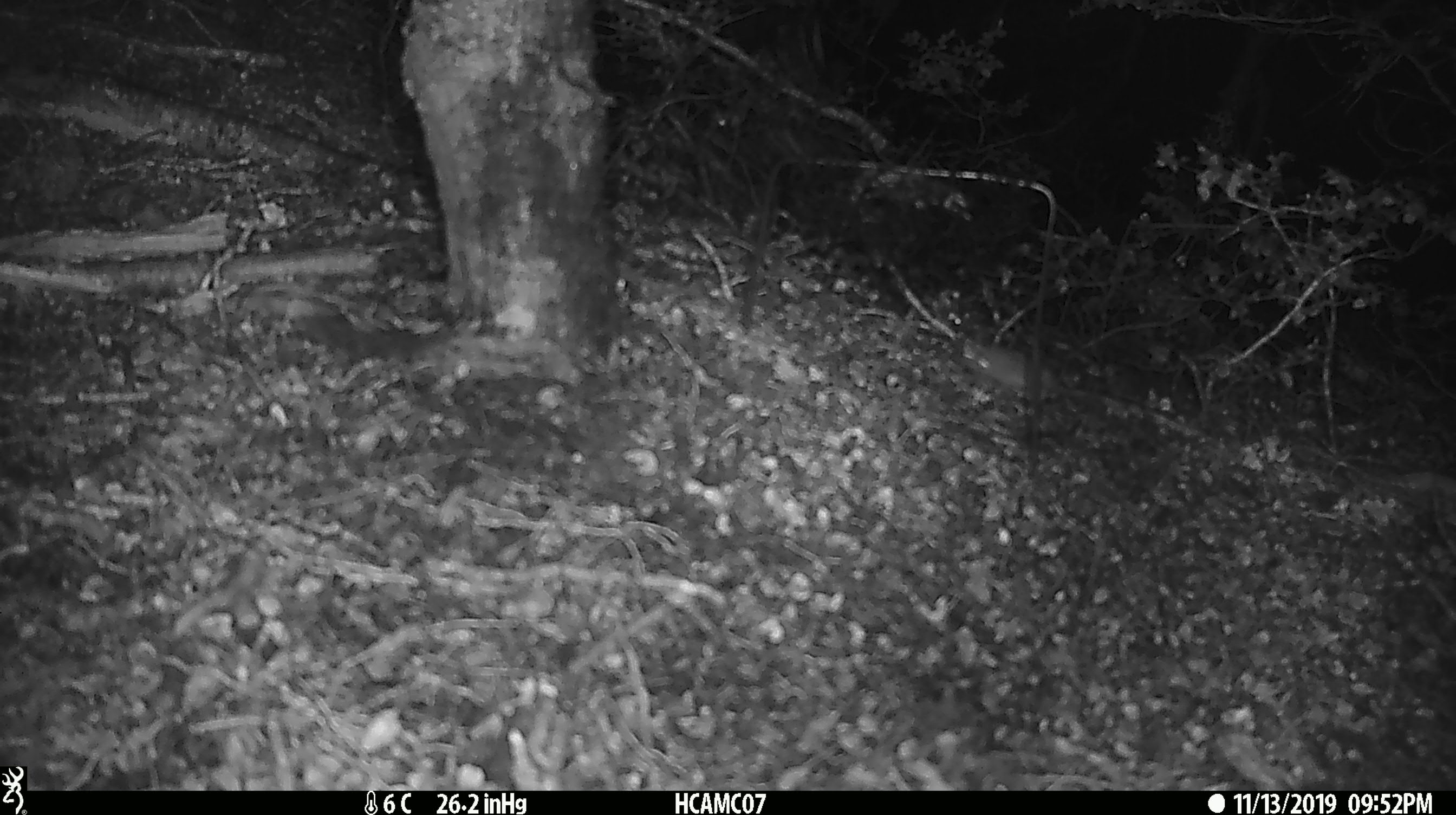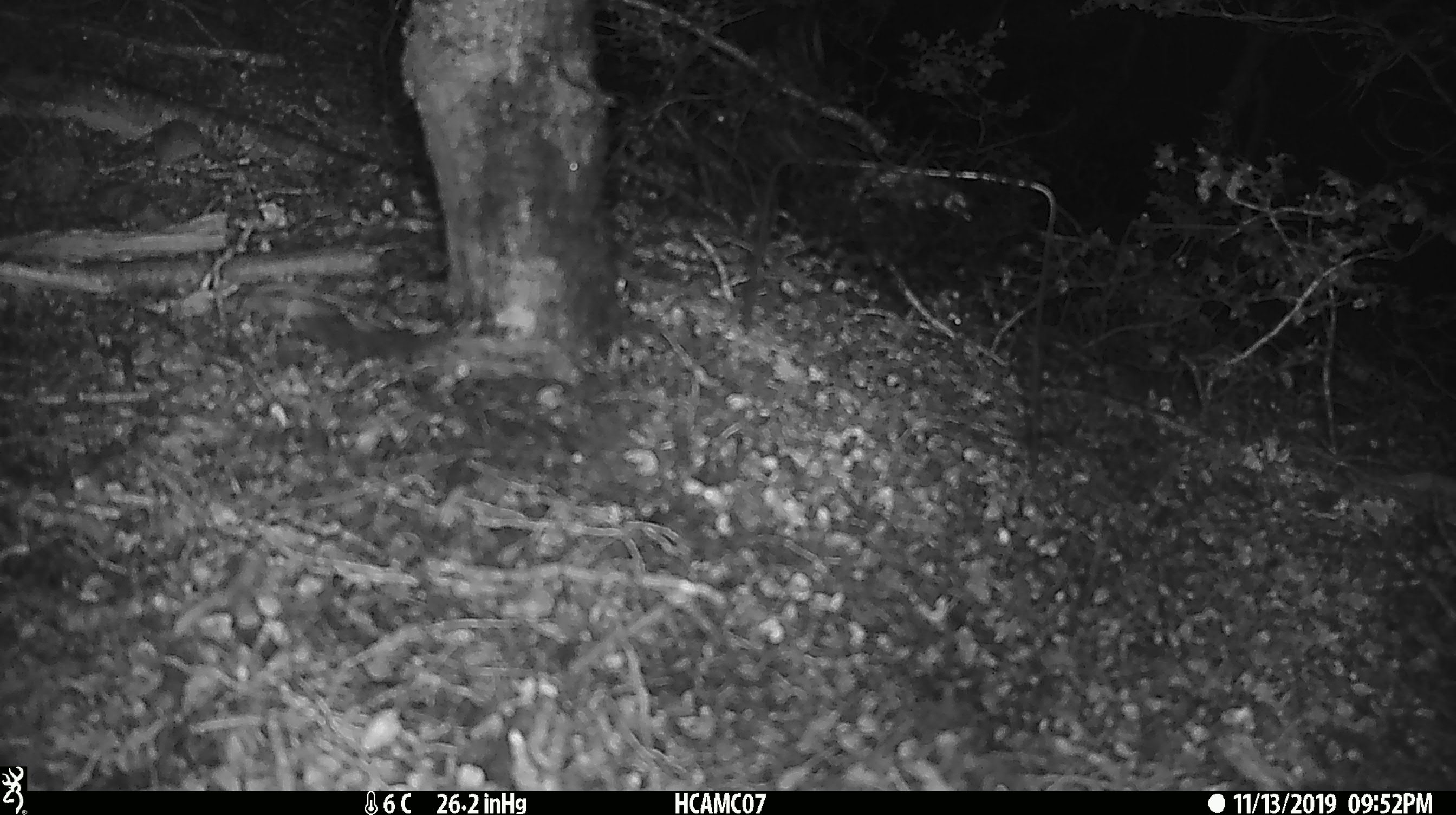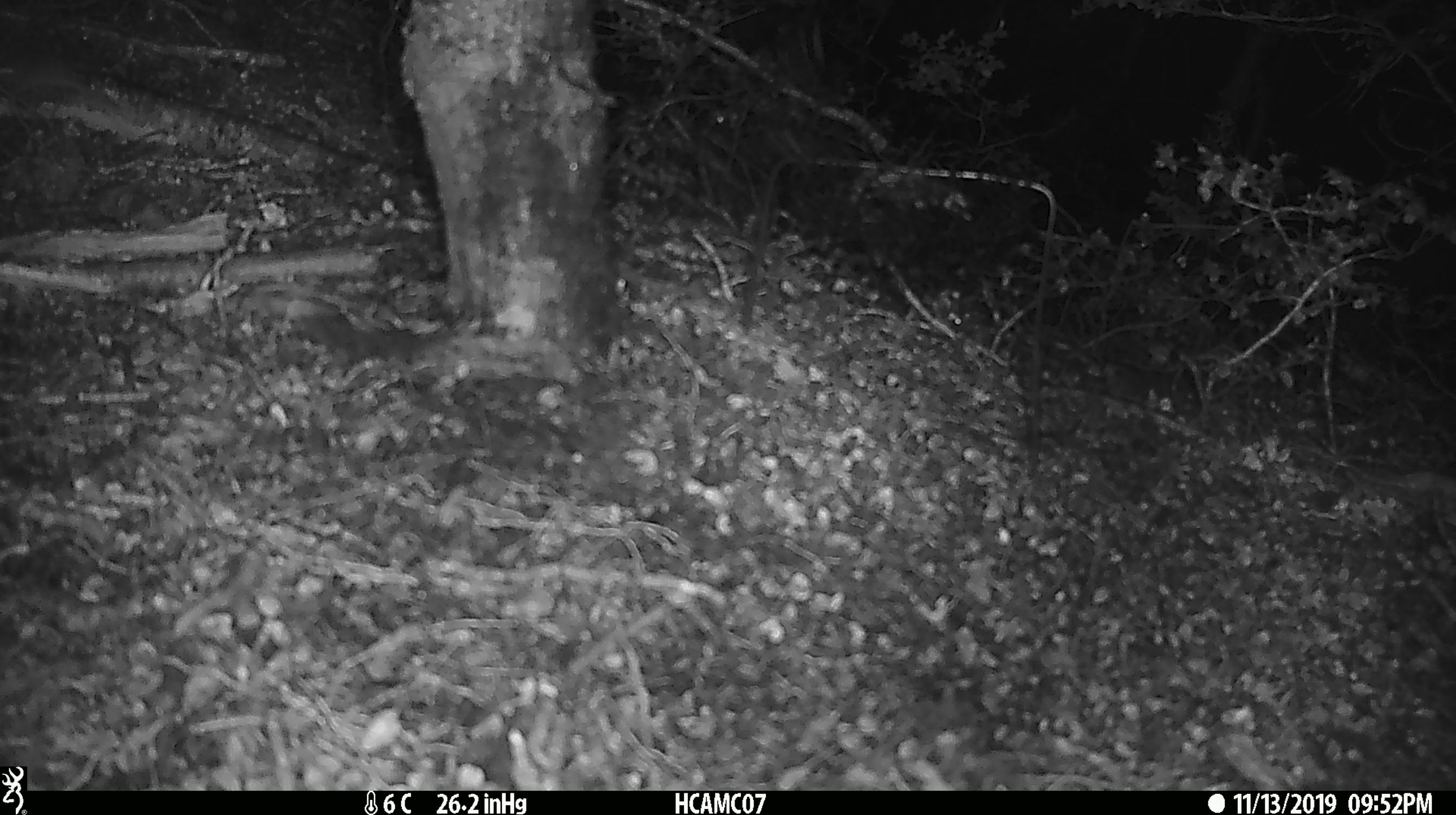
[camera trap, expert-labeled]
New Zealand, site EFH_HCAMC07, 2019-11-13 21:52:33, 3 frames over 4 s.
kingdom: Animalia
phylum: Chordata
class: Mammalia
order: Rodentia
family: Muridae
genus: Mus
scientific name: Mus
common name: mouse